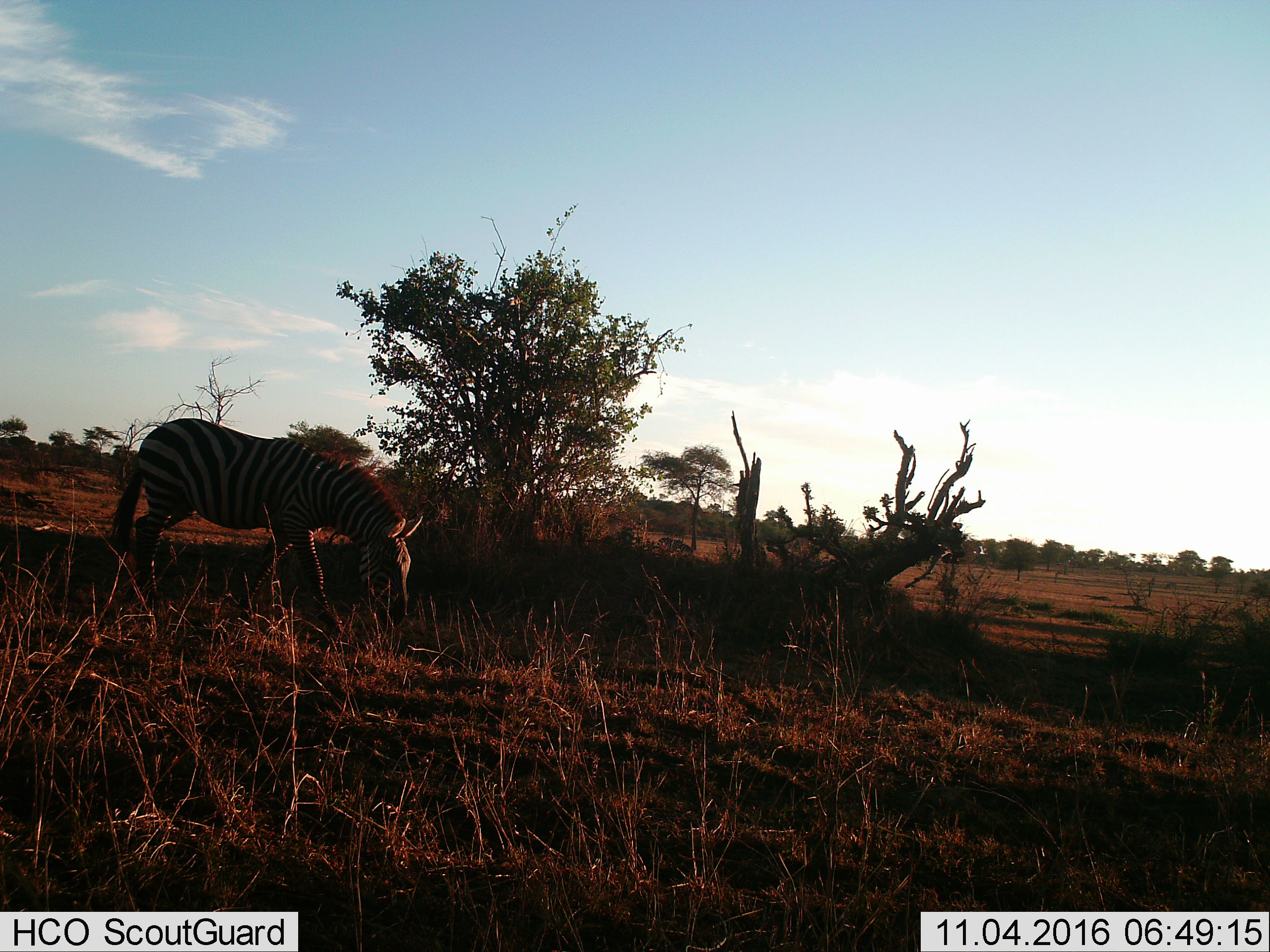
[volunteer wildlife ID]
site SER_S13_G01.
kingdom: Animalia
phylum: Chordata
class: Mammalia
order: Perissodactyla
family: Equidae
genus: Equus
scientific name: Equus quagga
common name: plains zebra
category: zebraplains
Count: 1.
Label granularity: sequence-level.